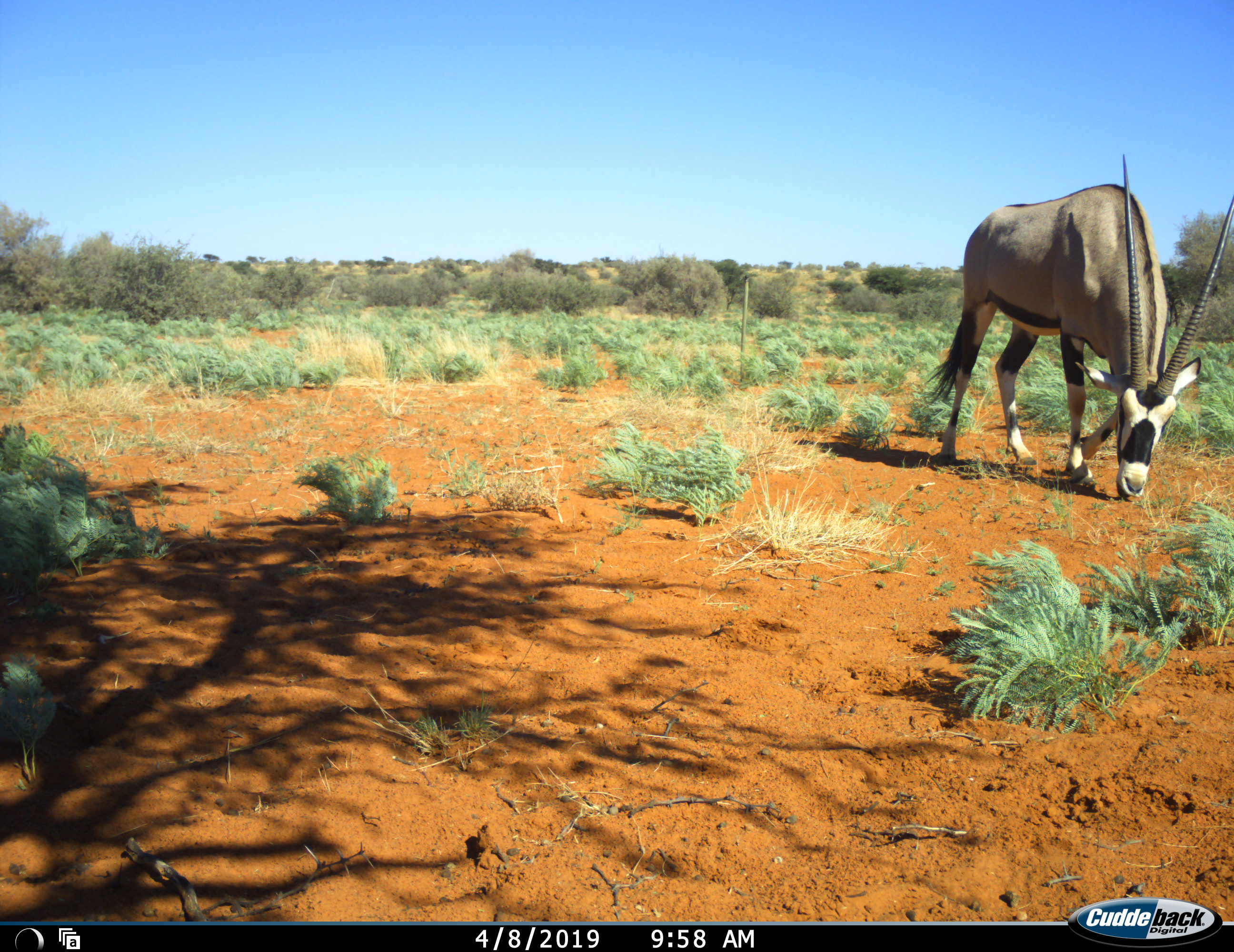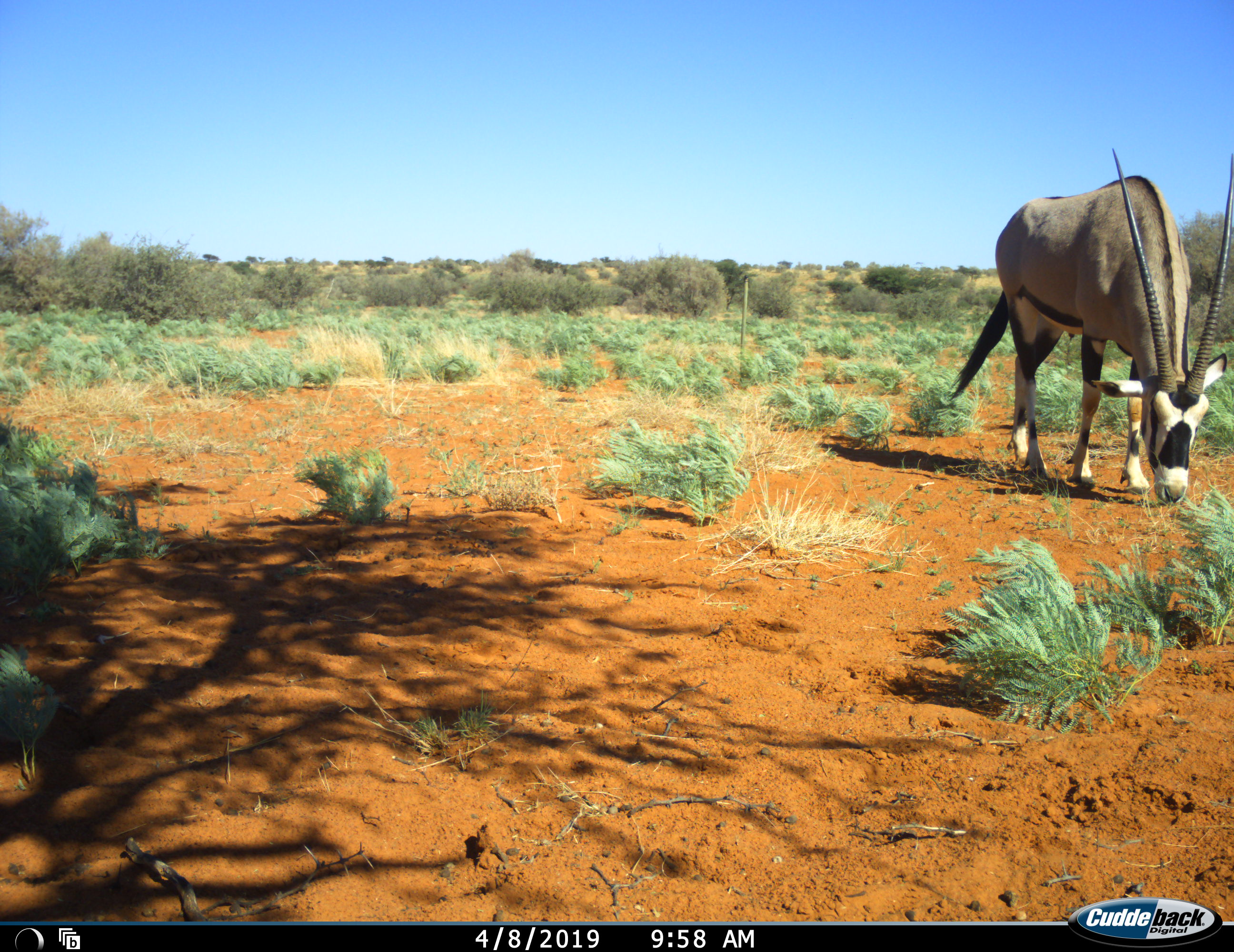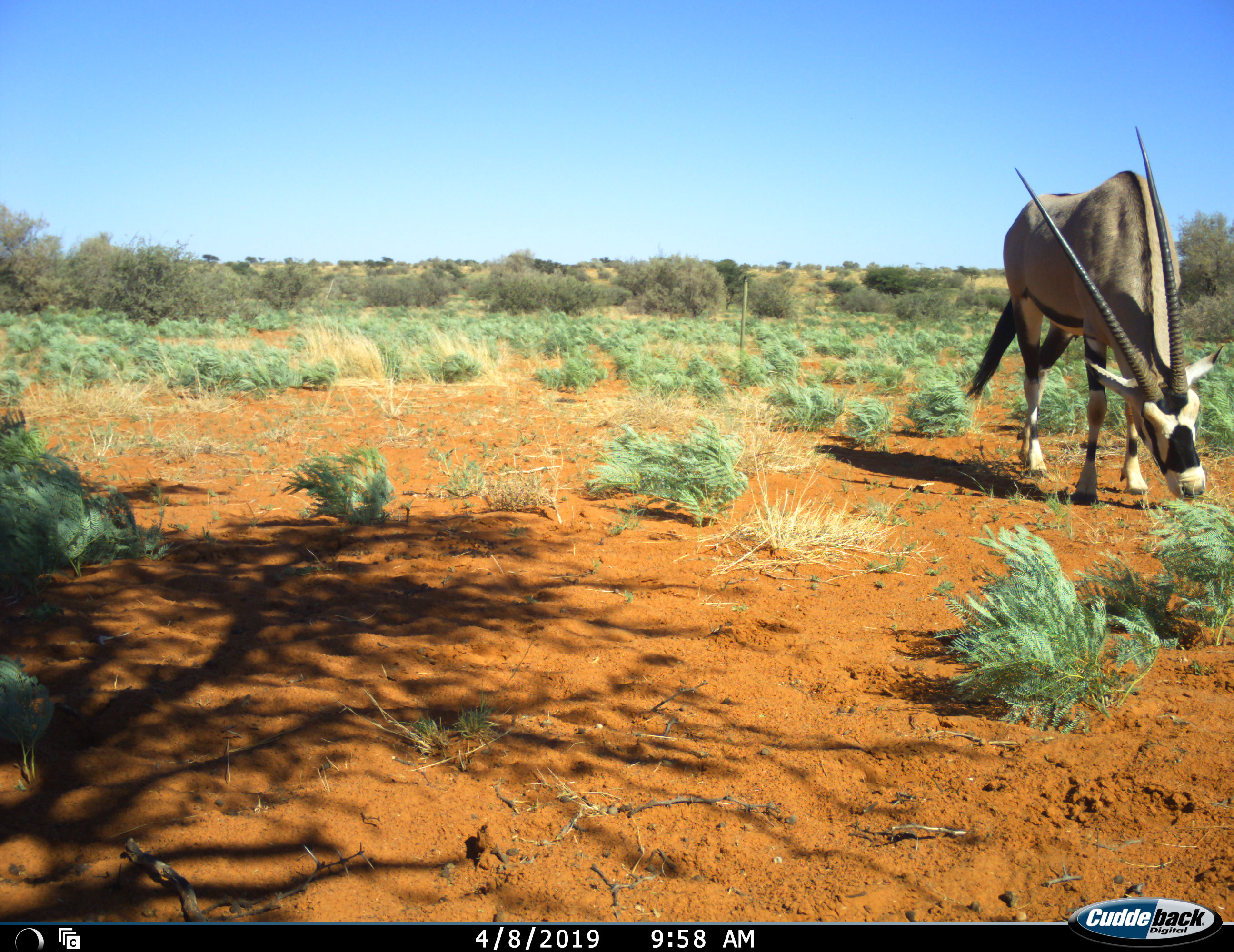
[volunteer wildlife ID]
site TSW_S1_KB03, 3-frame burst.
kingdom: Animalia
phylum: Chordata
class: Mammalia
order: Artiodactyla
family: Bovidae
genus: Oryx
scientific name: Oryx gazella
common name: gemsbok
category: oryx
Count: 1.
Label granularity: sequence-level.